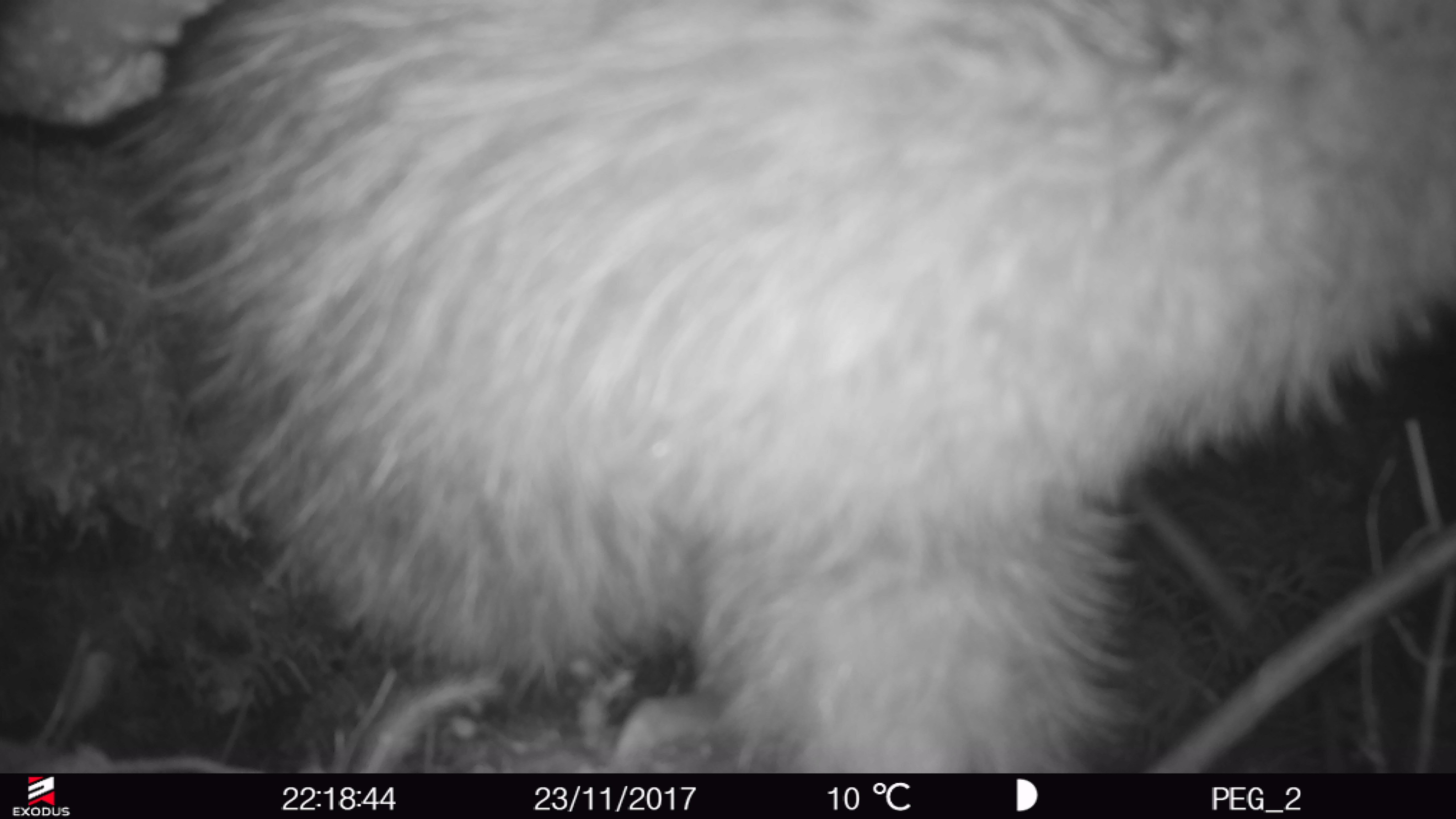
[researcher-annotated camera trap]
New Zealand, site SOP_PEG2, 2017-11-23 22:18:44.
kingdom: Animalia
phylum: Chordata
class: Aves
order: Apterygiformes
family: Apterygidae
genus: Apteryx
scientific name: Apteryx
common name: kiwi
Kiwi (Apteryx).